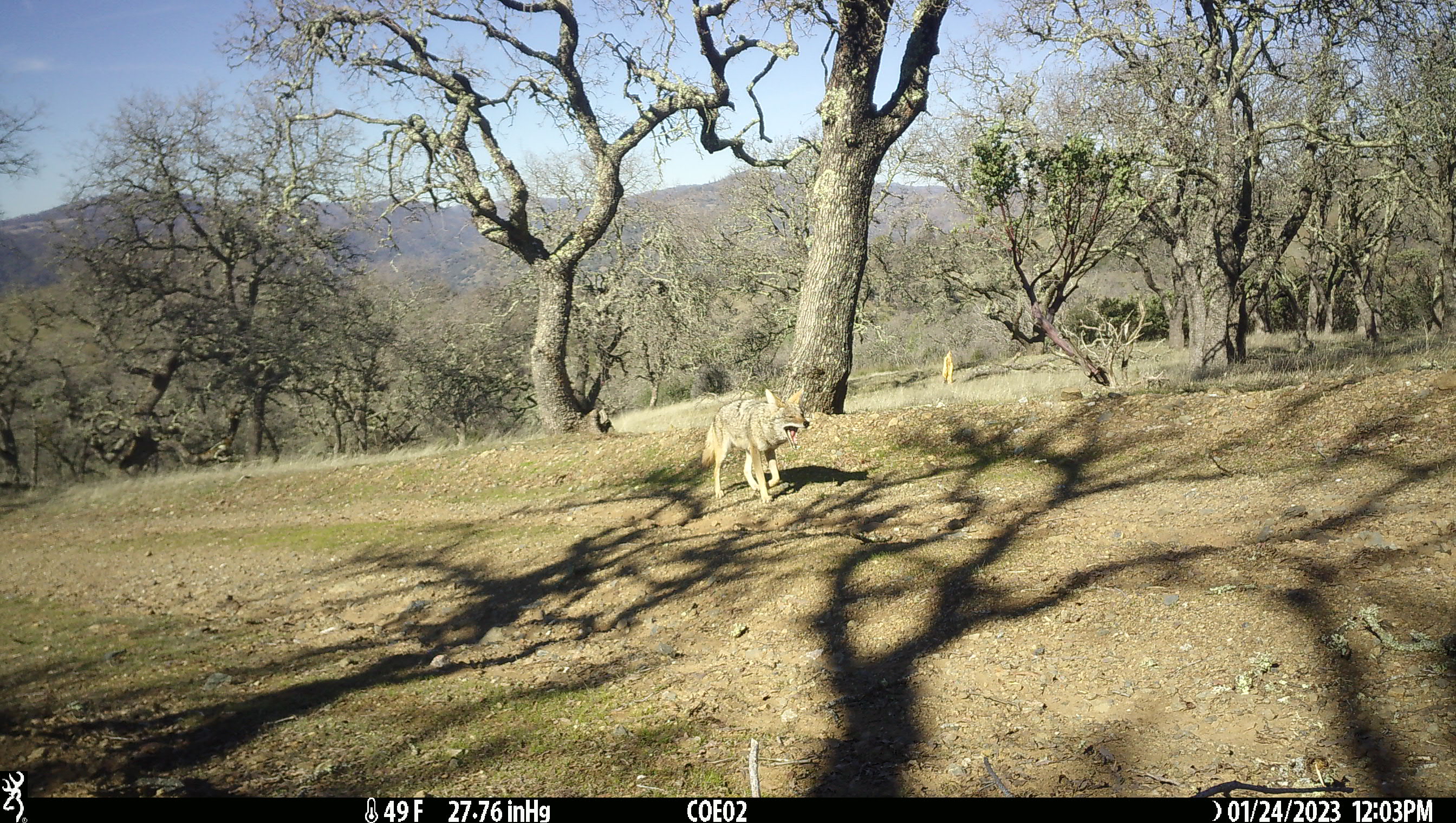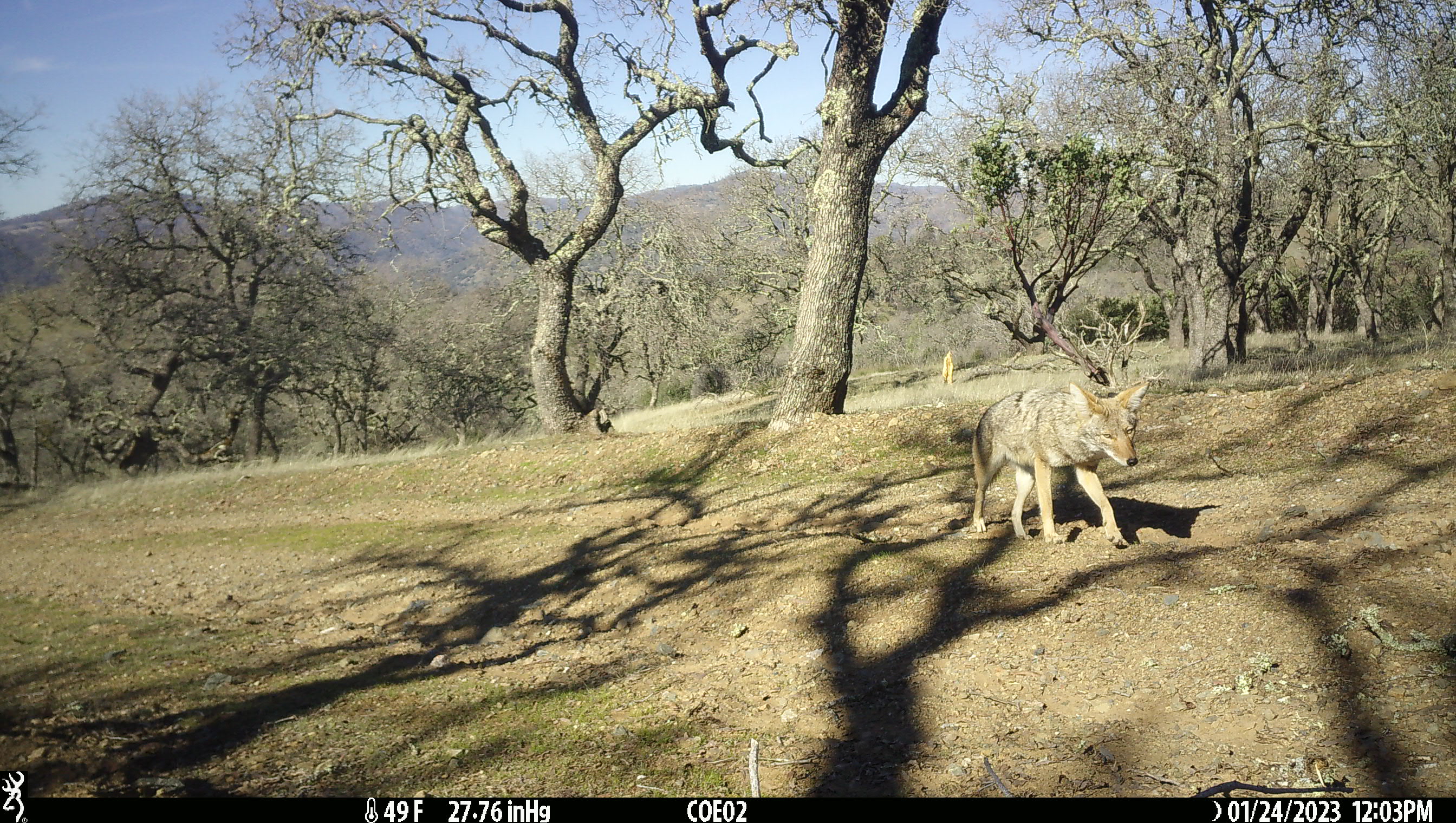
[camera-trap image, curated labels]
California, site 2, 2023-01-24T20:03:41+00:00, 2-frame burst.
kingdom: Animalia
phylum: Chordata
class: Mammalia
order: Carnivora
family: Canidae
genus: Canis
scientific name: Canis latrans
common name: coyote